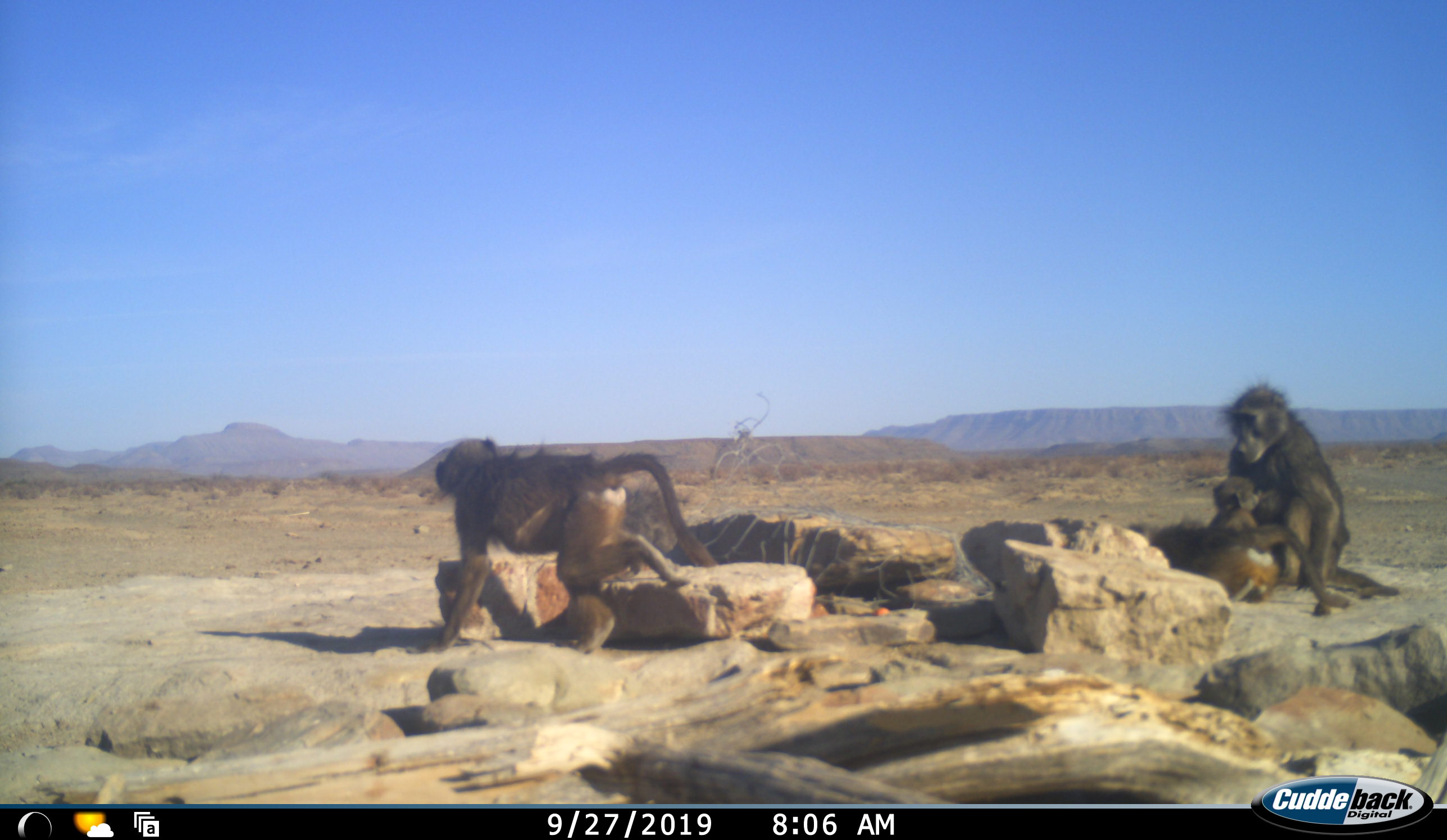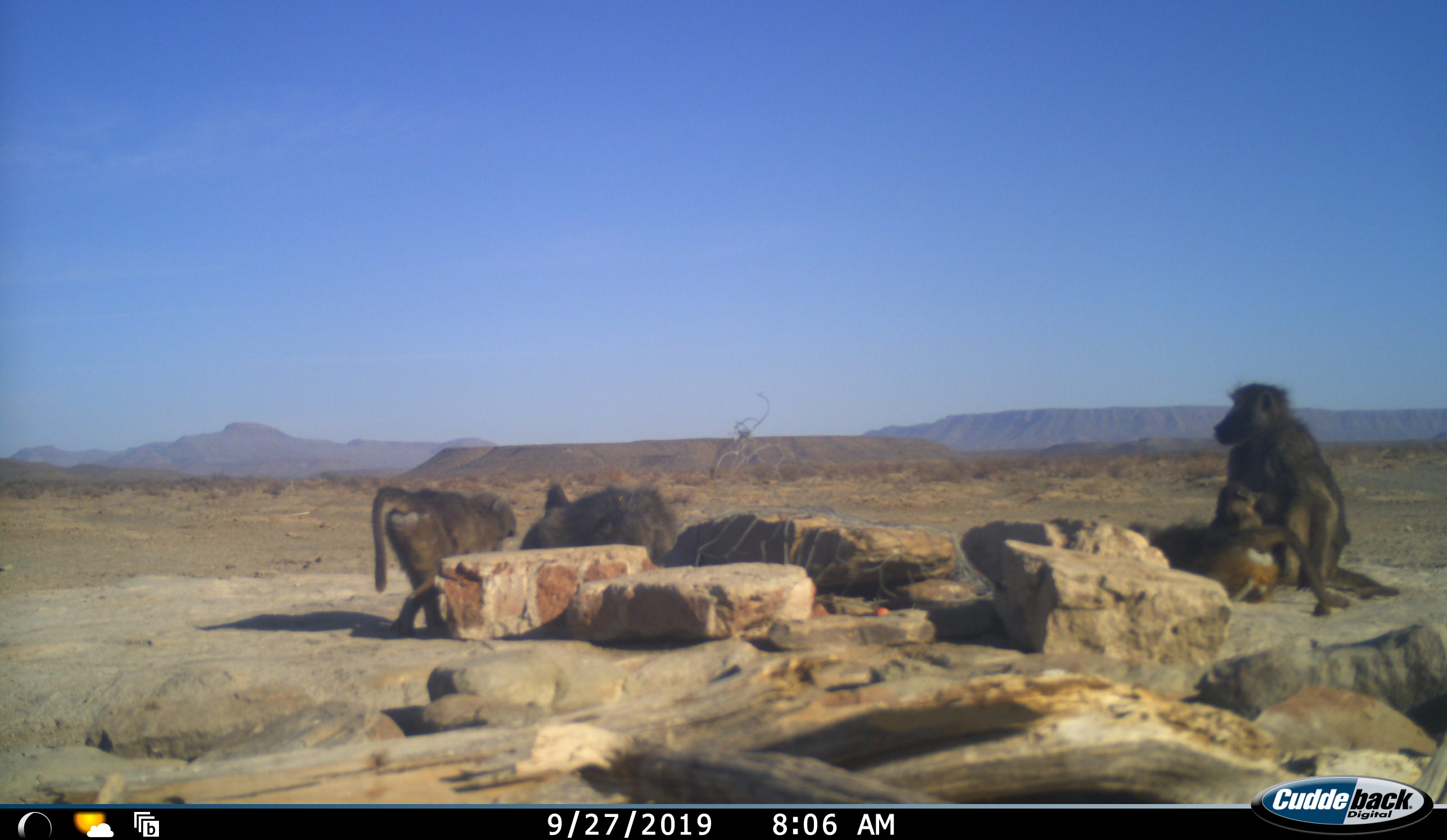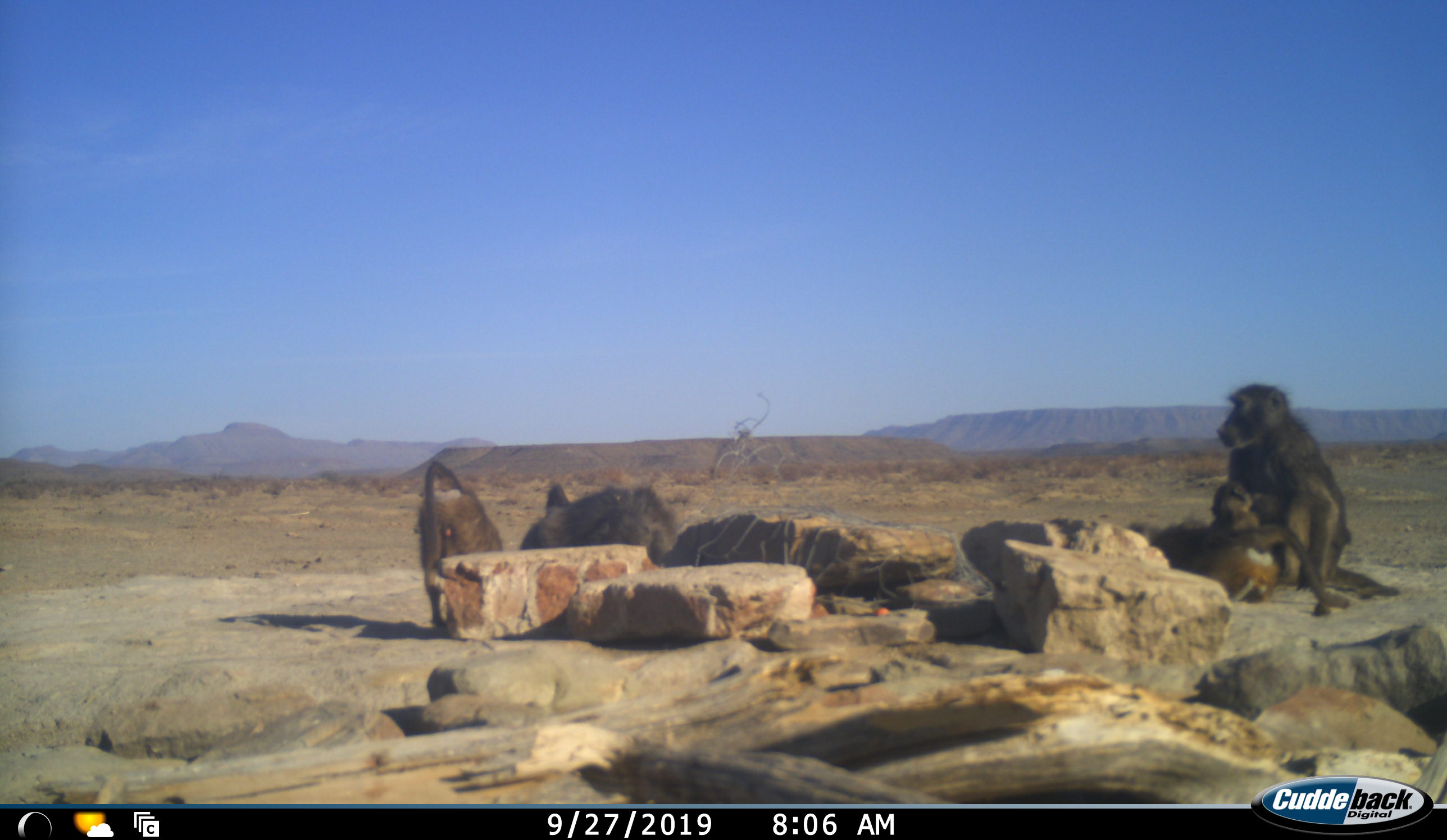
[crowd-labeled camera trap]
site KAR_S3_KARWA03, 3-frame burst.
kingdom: Animalia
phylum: Chordata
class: Mammalia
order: Primates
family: Cercopithecidae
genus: Papio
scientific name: Papio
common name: baboon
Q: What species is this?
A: Baboon (Papio).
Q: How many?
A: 4.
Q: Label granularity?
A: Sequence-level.